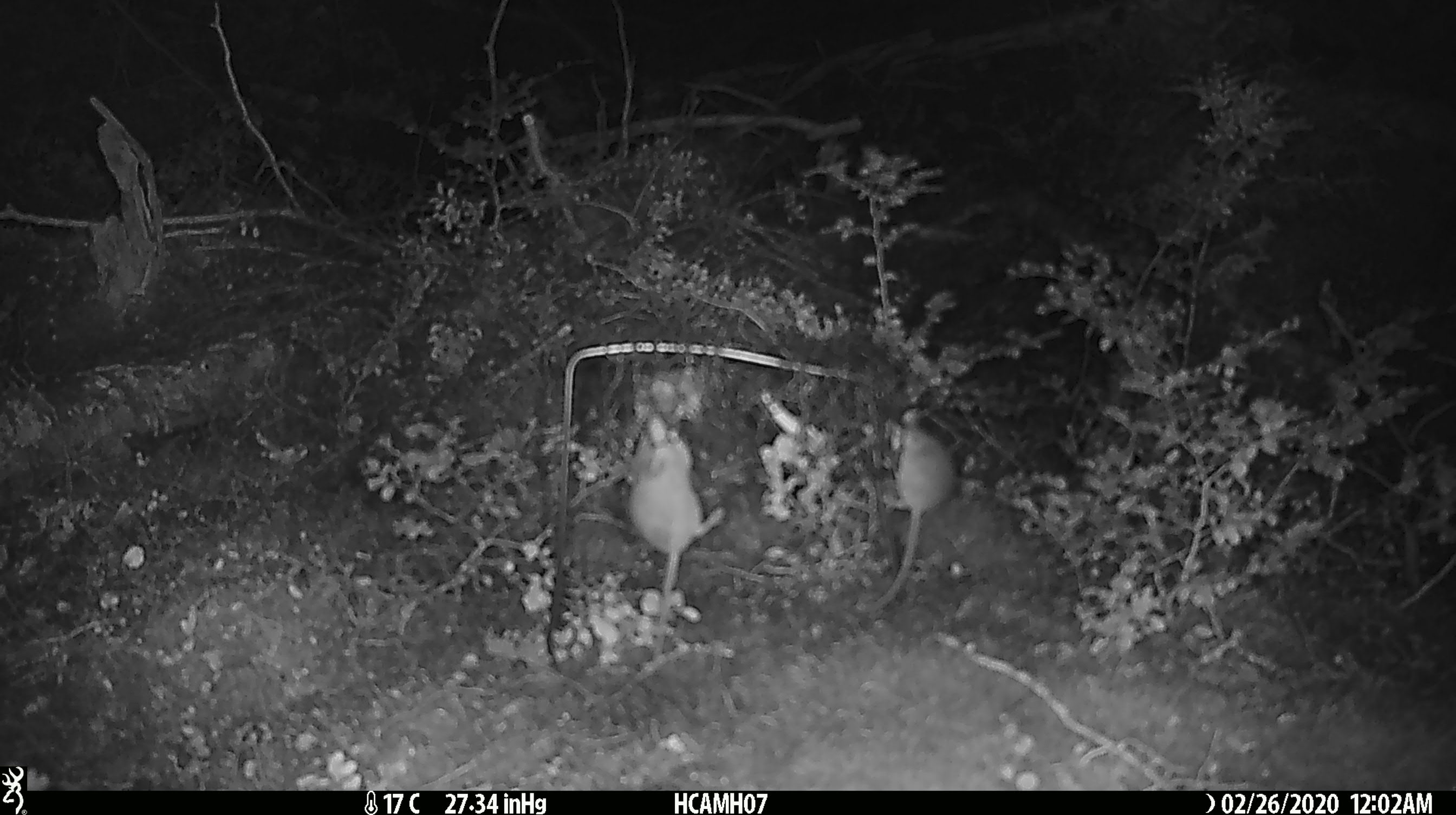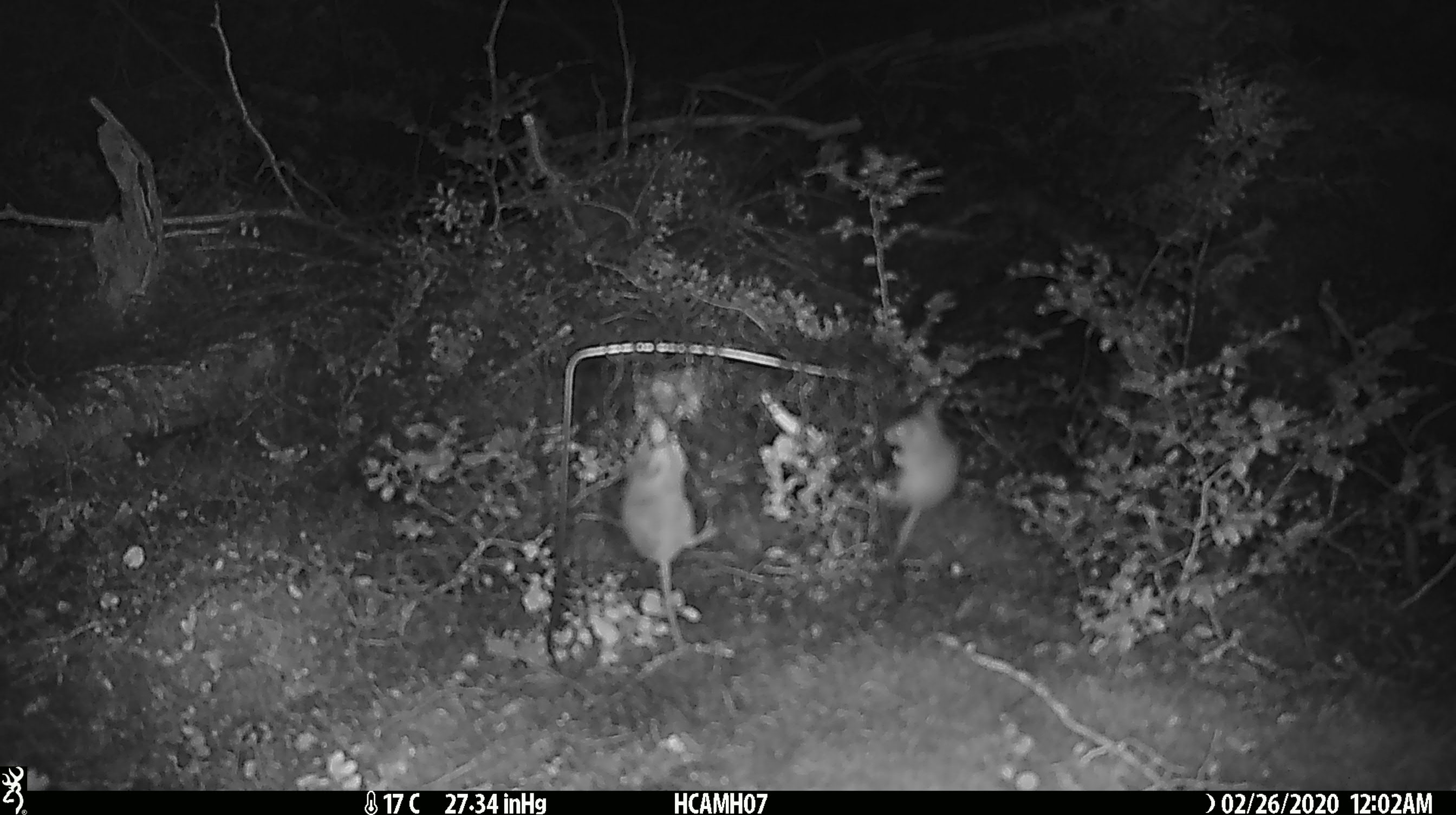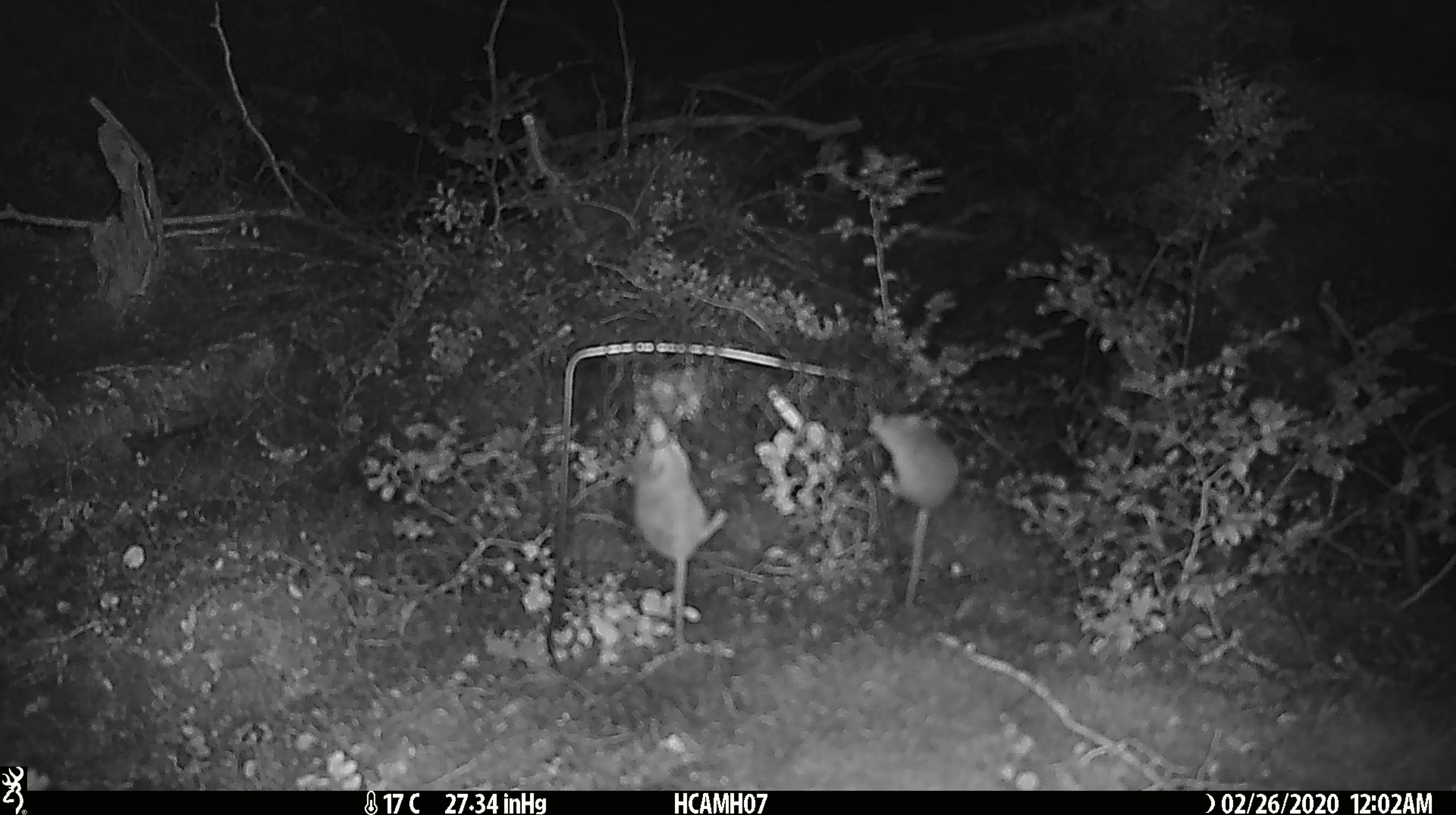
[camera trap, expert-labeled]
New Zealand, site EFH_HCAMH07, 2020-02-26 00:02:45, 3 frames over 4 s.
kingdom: Animalia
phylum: Chordata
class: Mammalia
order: Rodentia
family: Muridae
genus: Mus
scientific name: Mus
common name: mouse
Mouse (Mus).